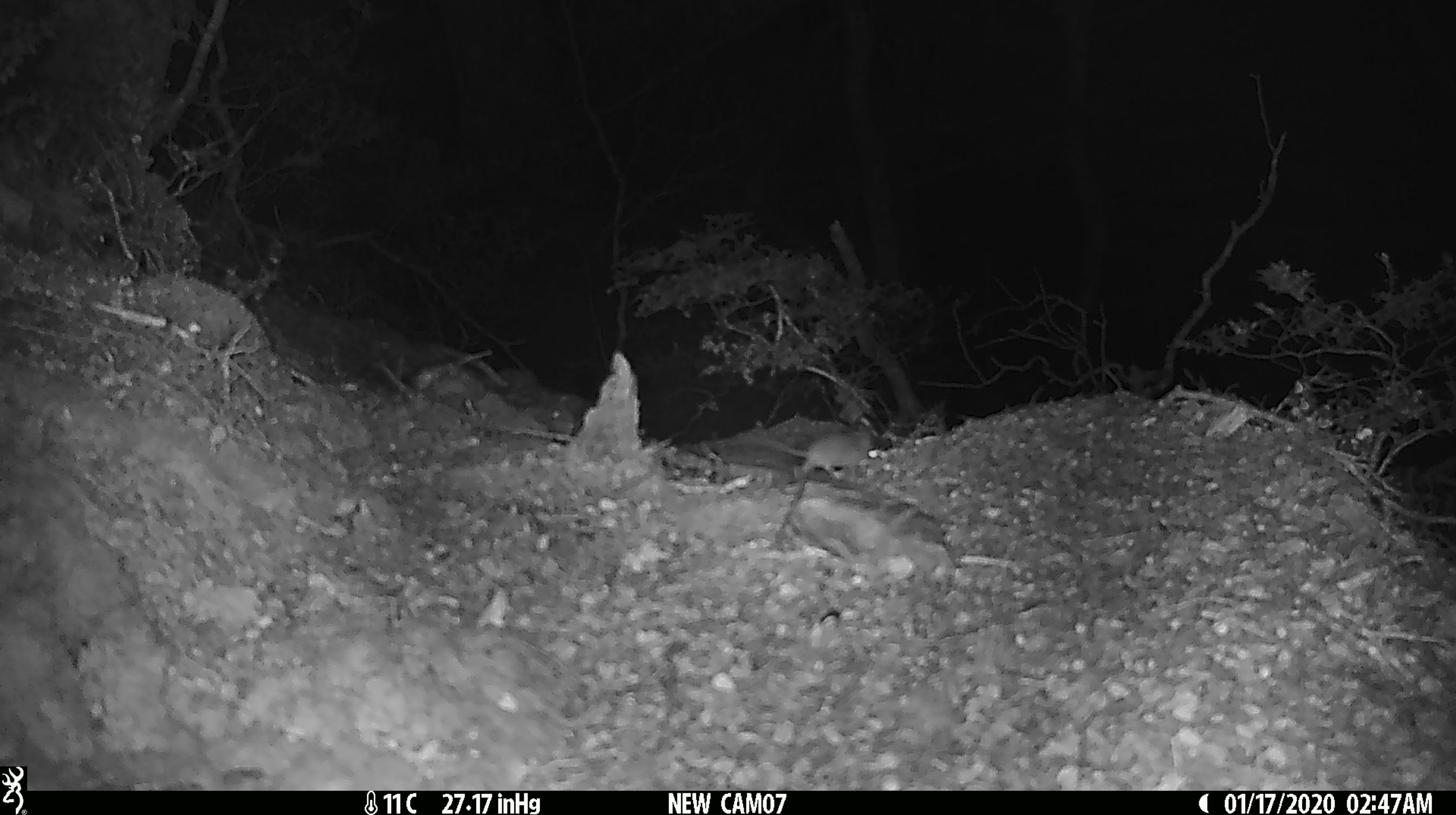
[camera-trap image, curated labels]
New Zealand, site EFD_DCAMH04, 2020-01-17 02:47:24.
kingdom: Animalia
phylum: Chordata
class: Mammalia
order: Rodentia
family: Muridae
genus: Mus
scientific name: Mus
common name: mouse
Mouse (Mus).